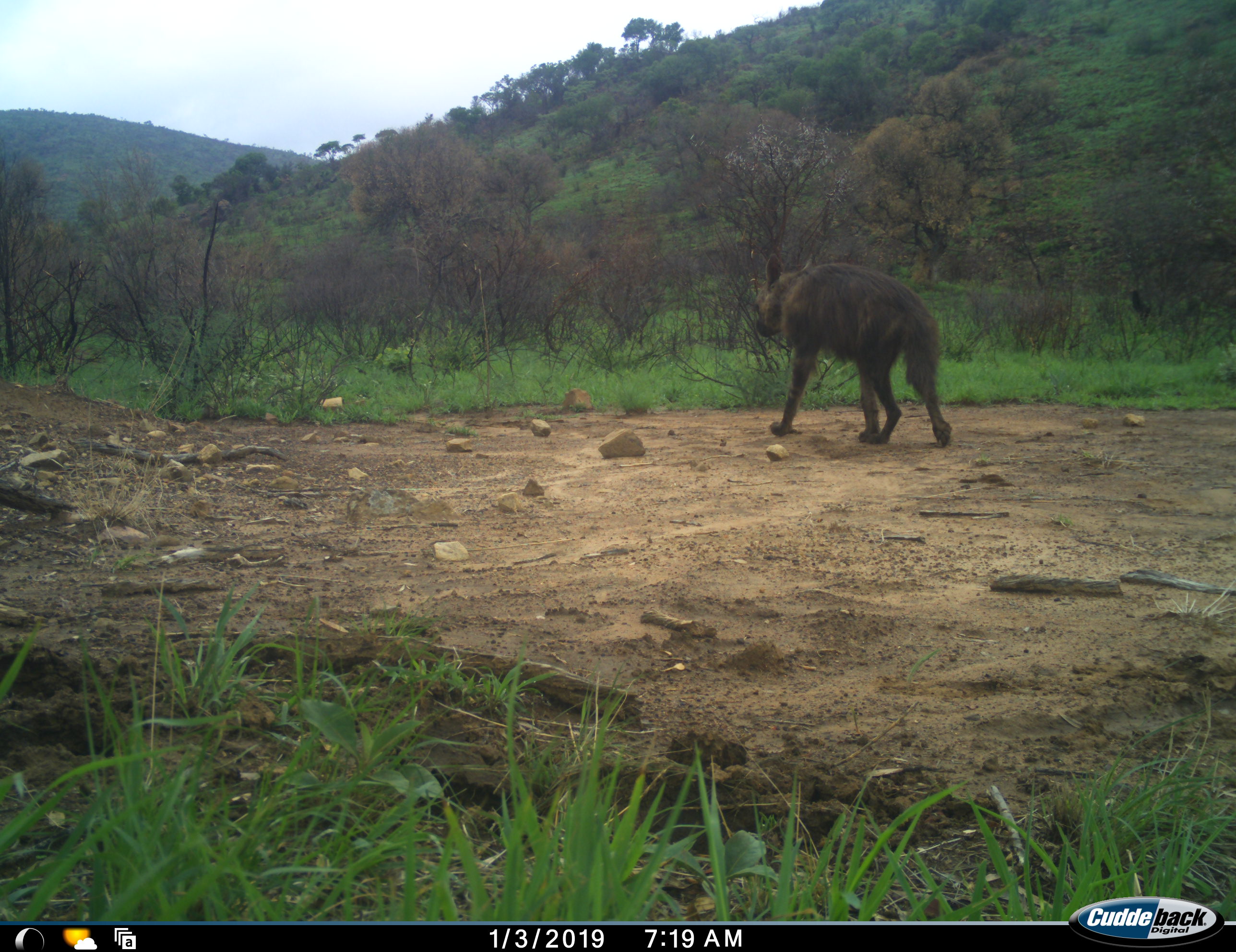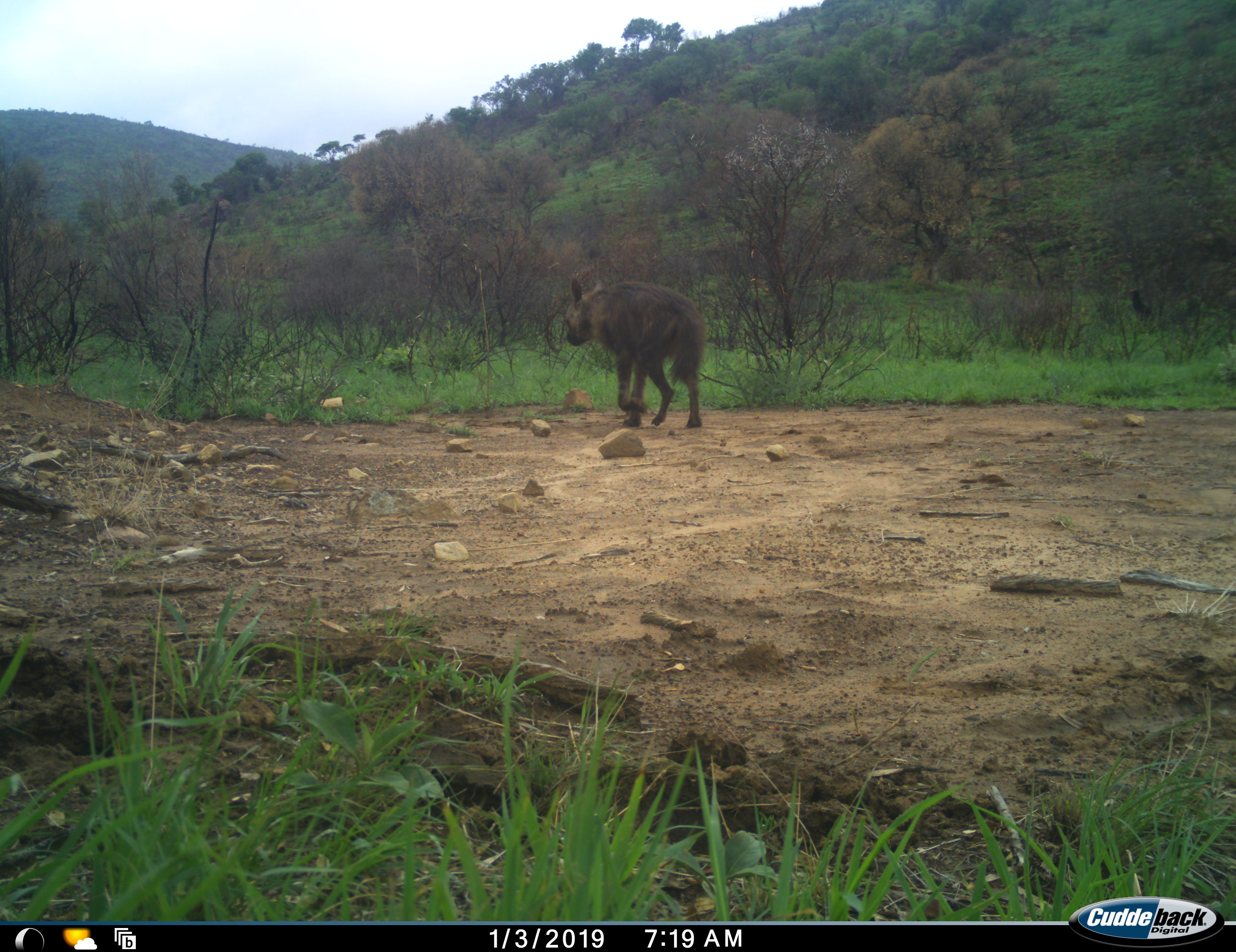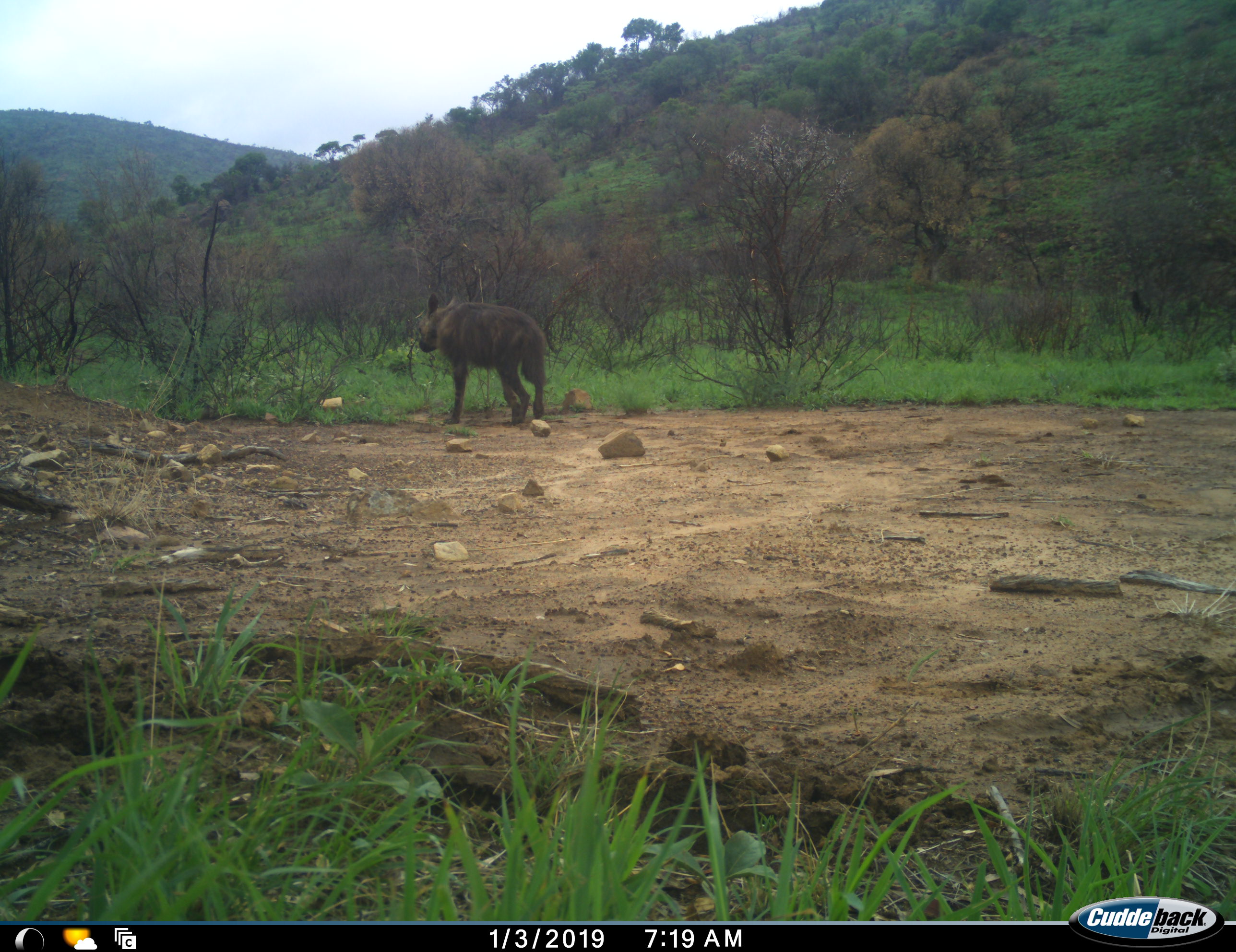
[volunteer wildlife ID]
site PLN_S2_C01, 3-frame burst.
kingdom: Animalia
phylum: Chordata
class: Mammalia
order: Carnivora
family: Hyaenidae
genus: Parahyaena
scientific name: Parahyaena brunnea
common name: brown hyena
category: hyenabrown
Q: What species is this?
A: Hyenabrown (brown hyena) (Parahyaena brunnea).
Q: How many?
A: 1.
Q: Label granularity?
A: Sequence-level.